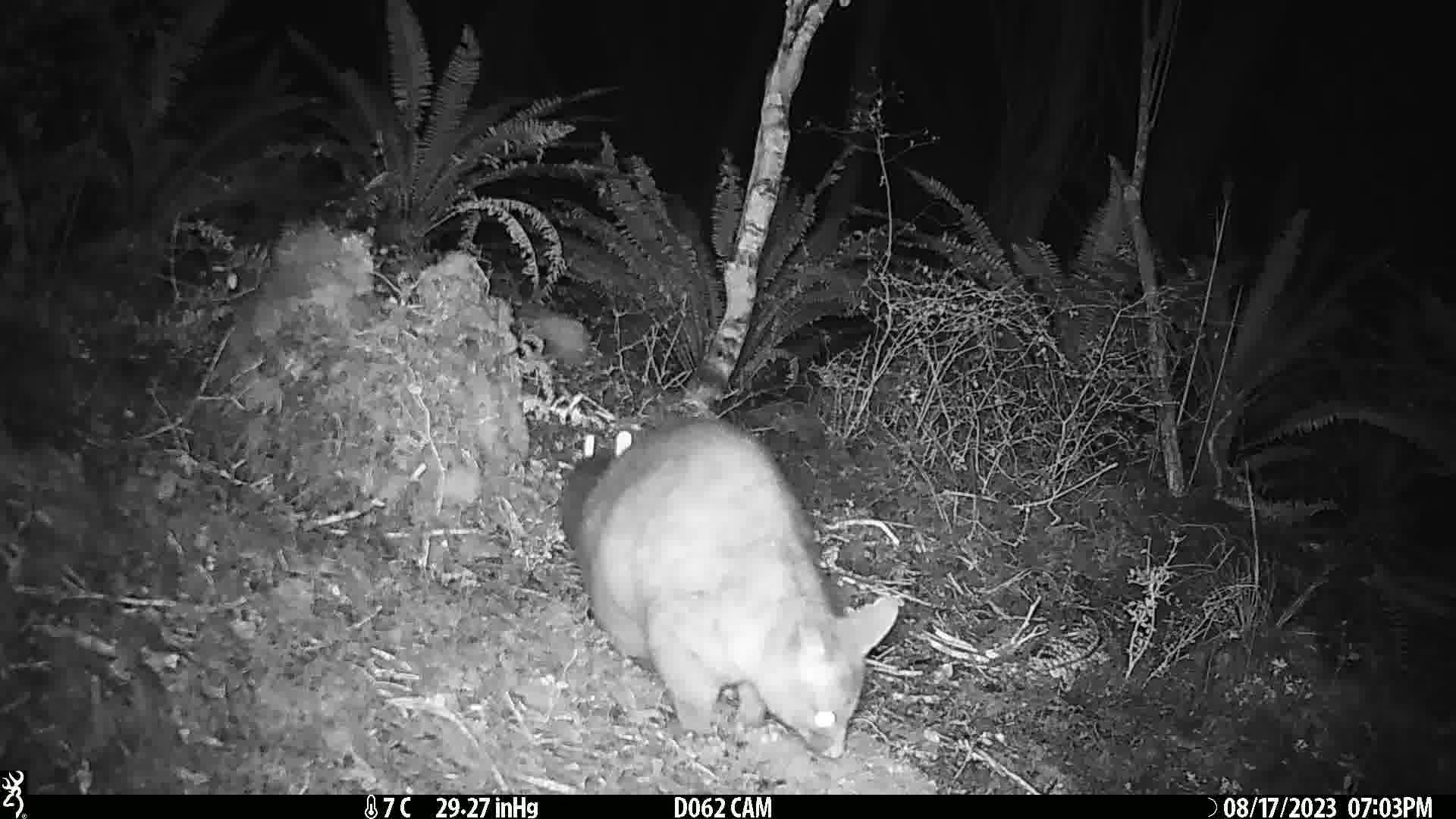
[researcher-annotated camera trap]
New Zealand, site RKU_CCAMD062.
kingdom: Animalia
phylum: Chordata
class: Mammalia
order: Diprotodontia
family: Phalangeridae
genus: Trichosurus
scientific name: Trichosurus vulpecula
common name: common brushtail possum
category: possum